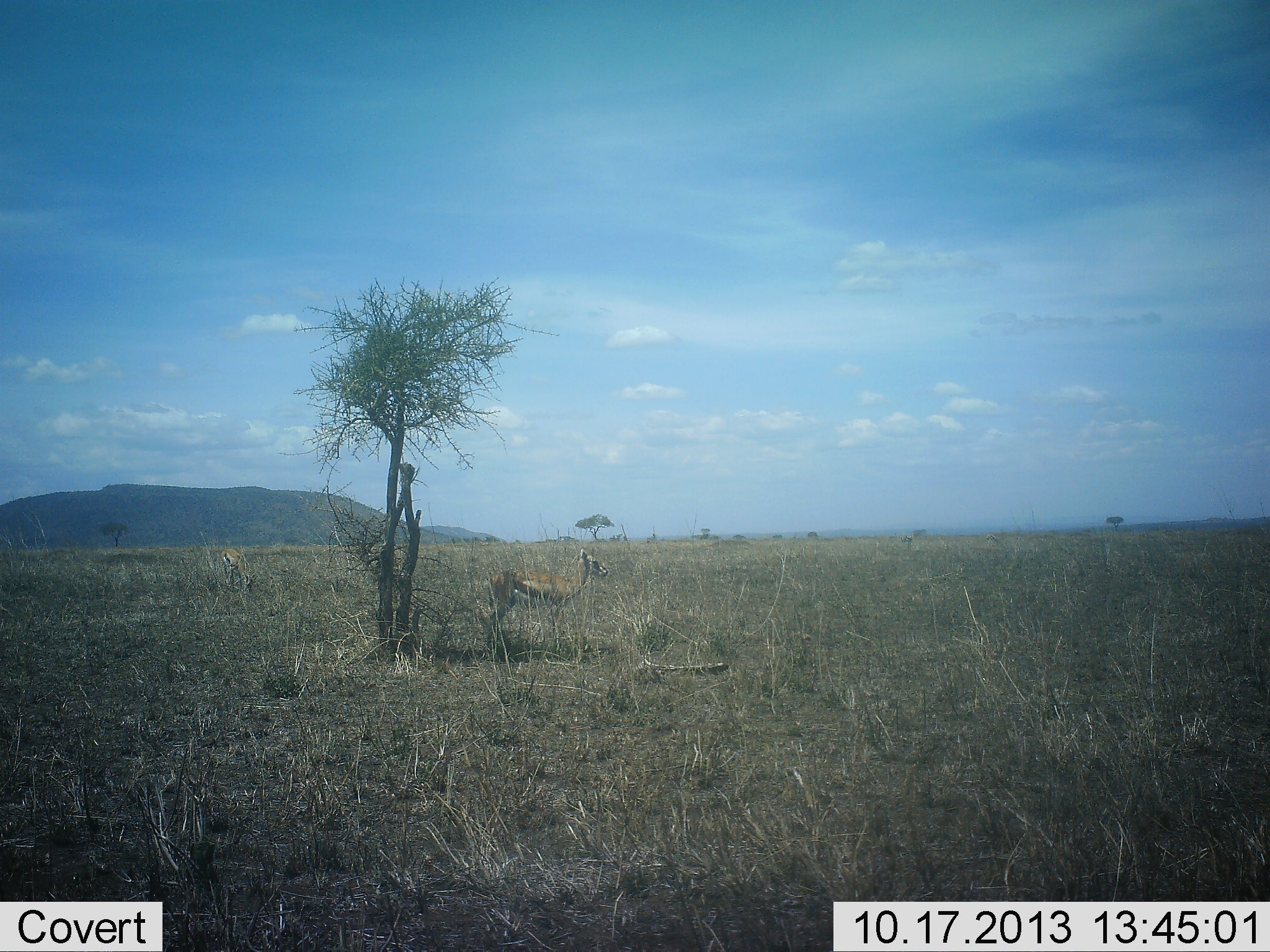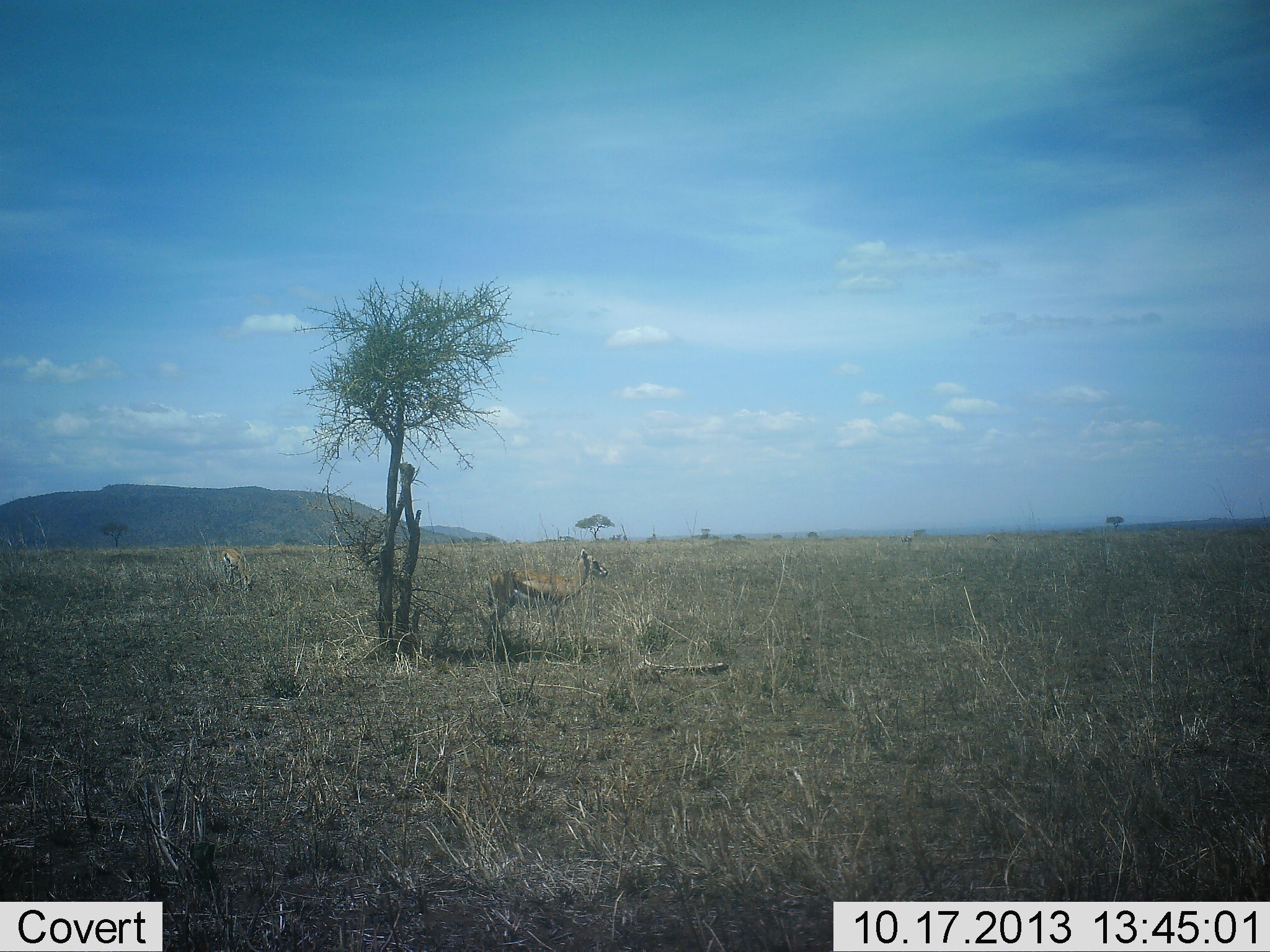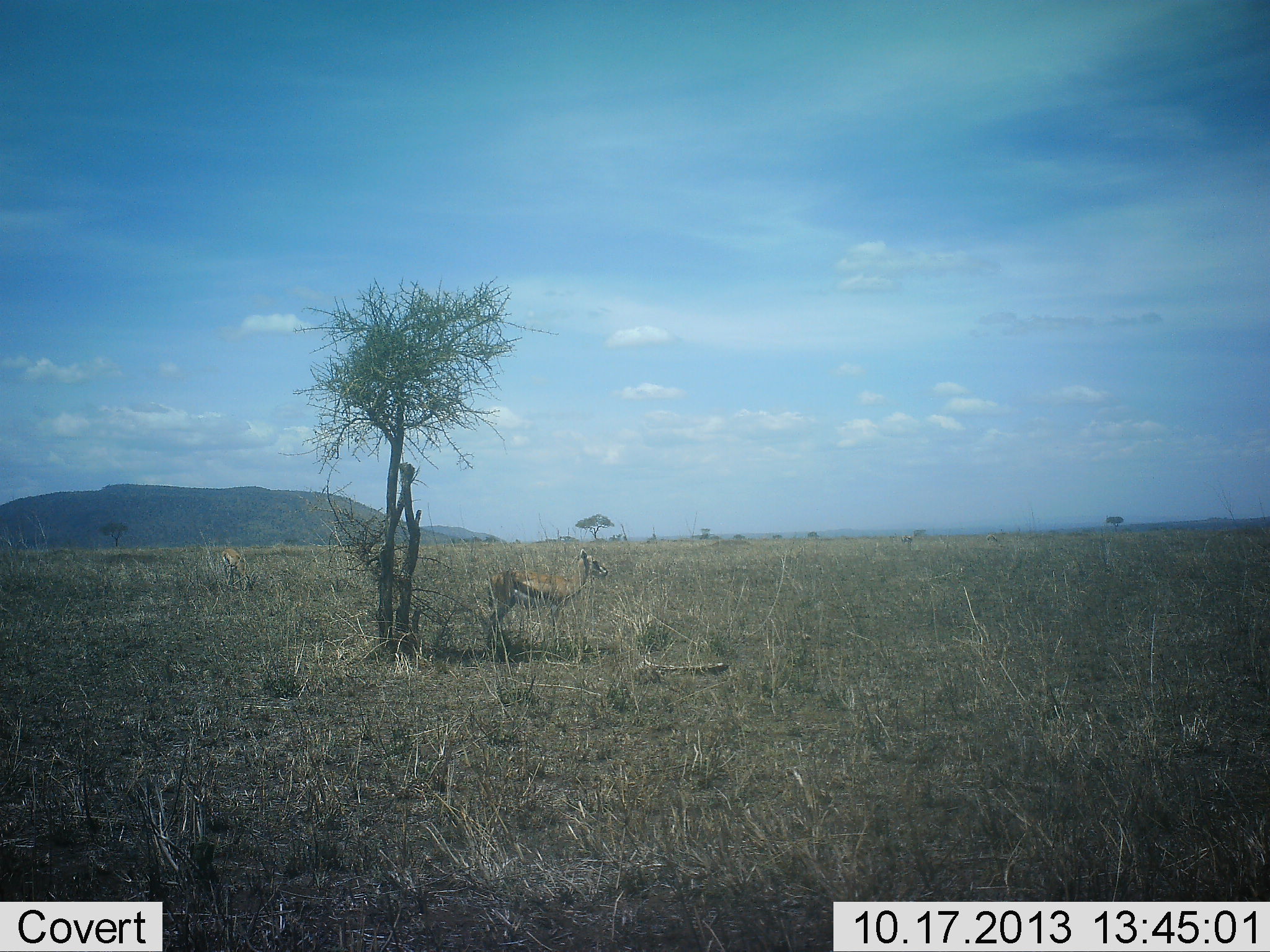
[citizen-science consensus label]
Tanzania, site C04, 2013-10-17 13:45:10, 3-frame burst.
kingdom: Animalia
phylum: Chordata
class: Mammalia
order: Artiodactyla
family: Bovidae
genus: Eudorcas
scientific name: Eudorcas thomsonii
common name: thomson's gazelle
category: gazellethomsons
Gazellethomsons (thomson's gazelle) (Eudorcas thomsonii), count 2. Behavior (volunteer vote fractions): standing 100%, resting 0%, moving 0%, interacting 0%. Young present (vote fraction): 0%. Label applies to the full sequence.